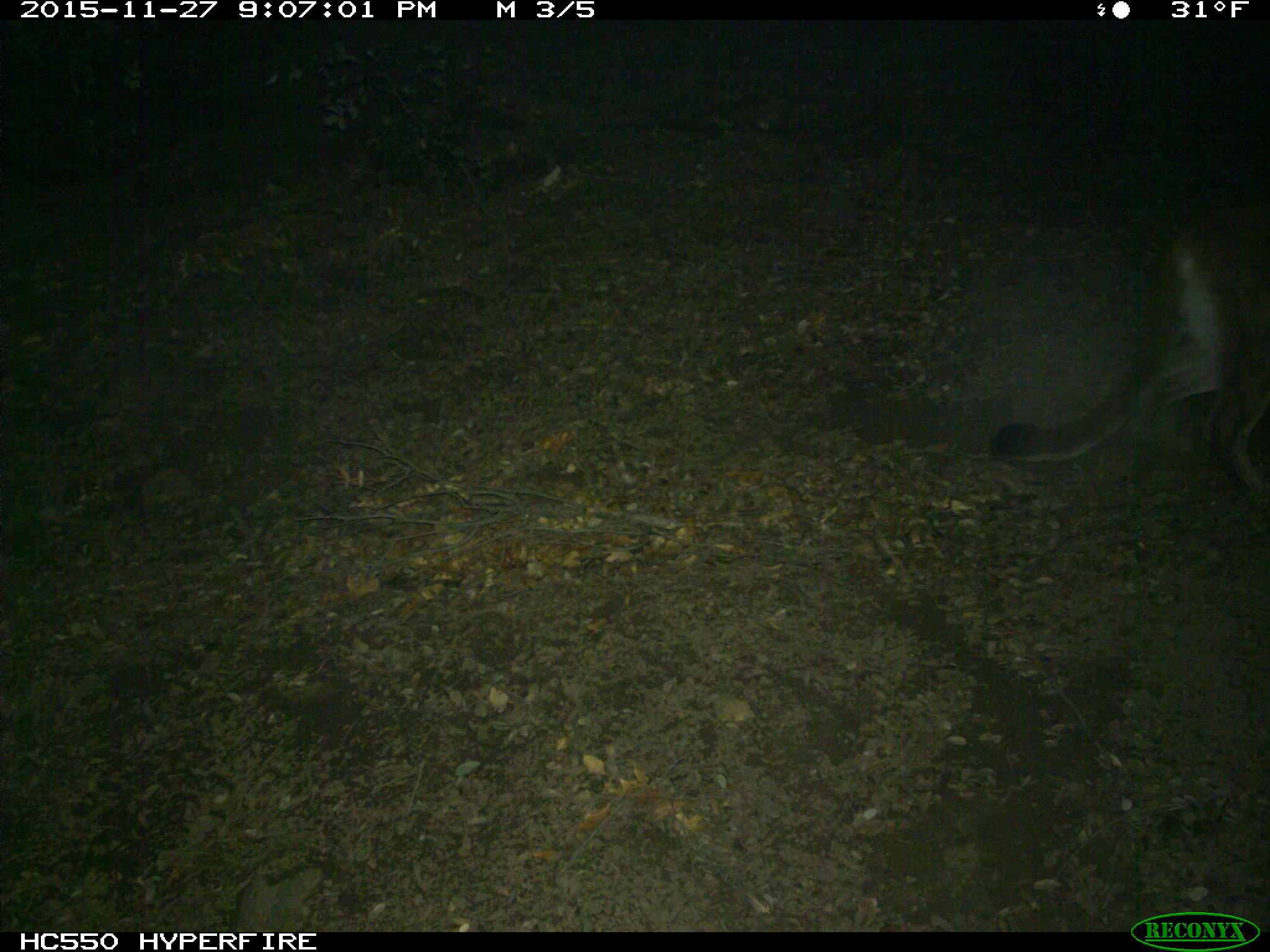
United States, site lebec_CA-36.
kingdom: Animalia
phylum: Chordata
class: Mammalia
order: Carnivora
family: Felidae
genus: Puma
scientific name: Puma concolor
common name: mountain lion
Puma concolor (mountain lion).